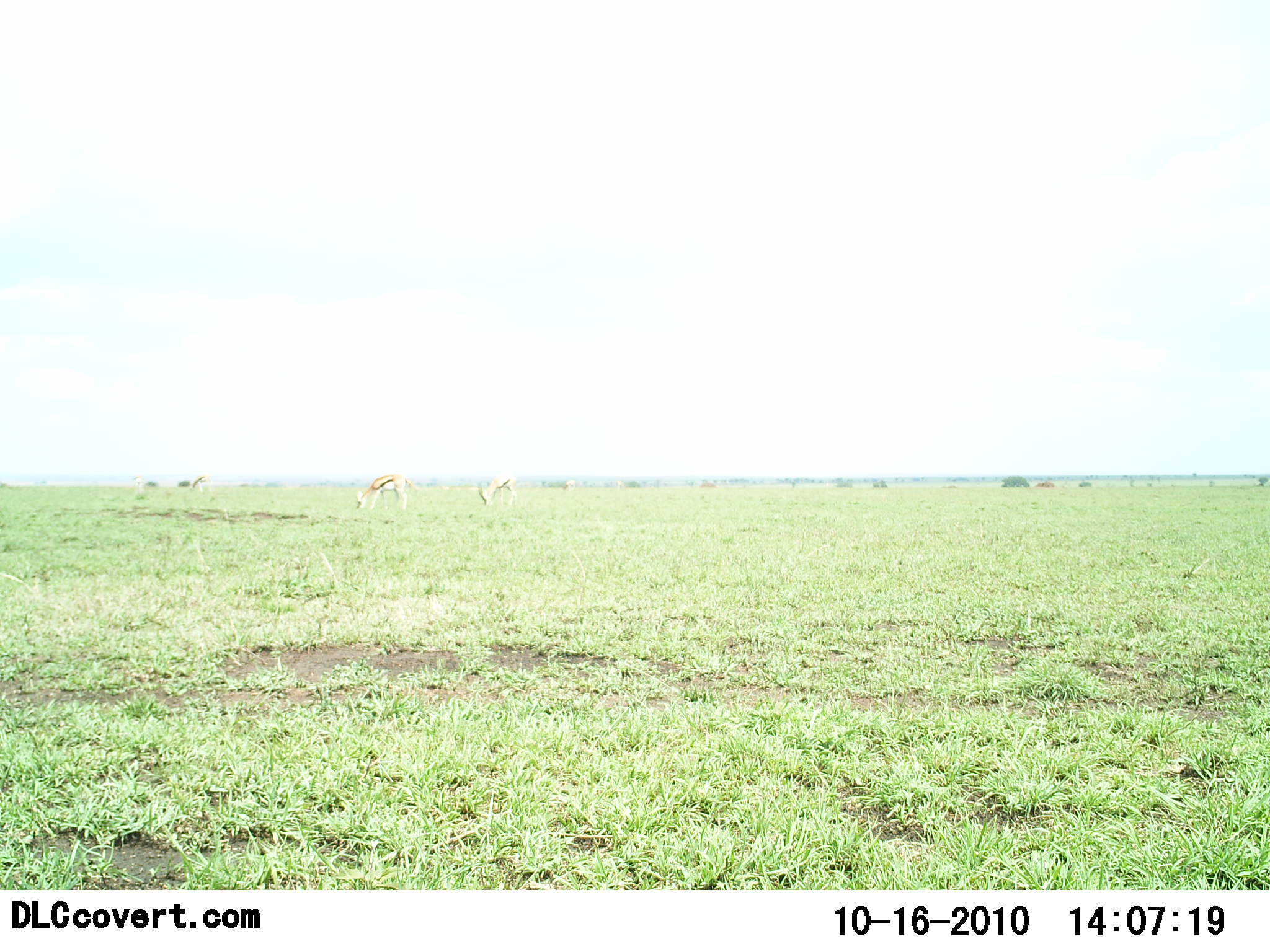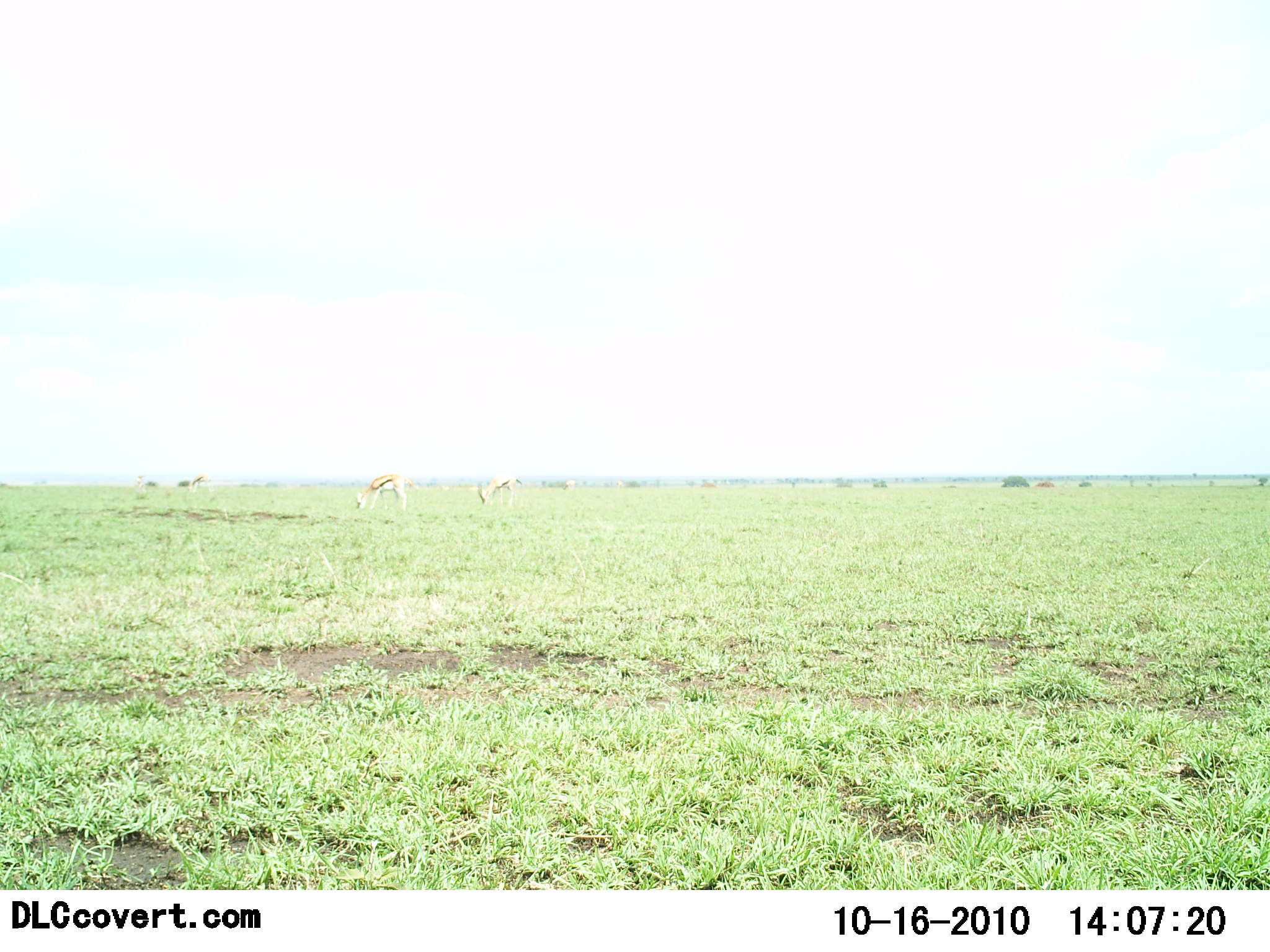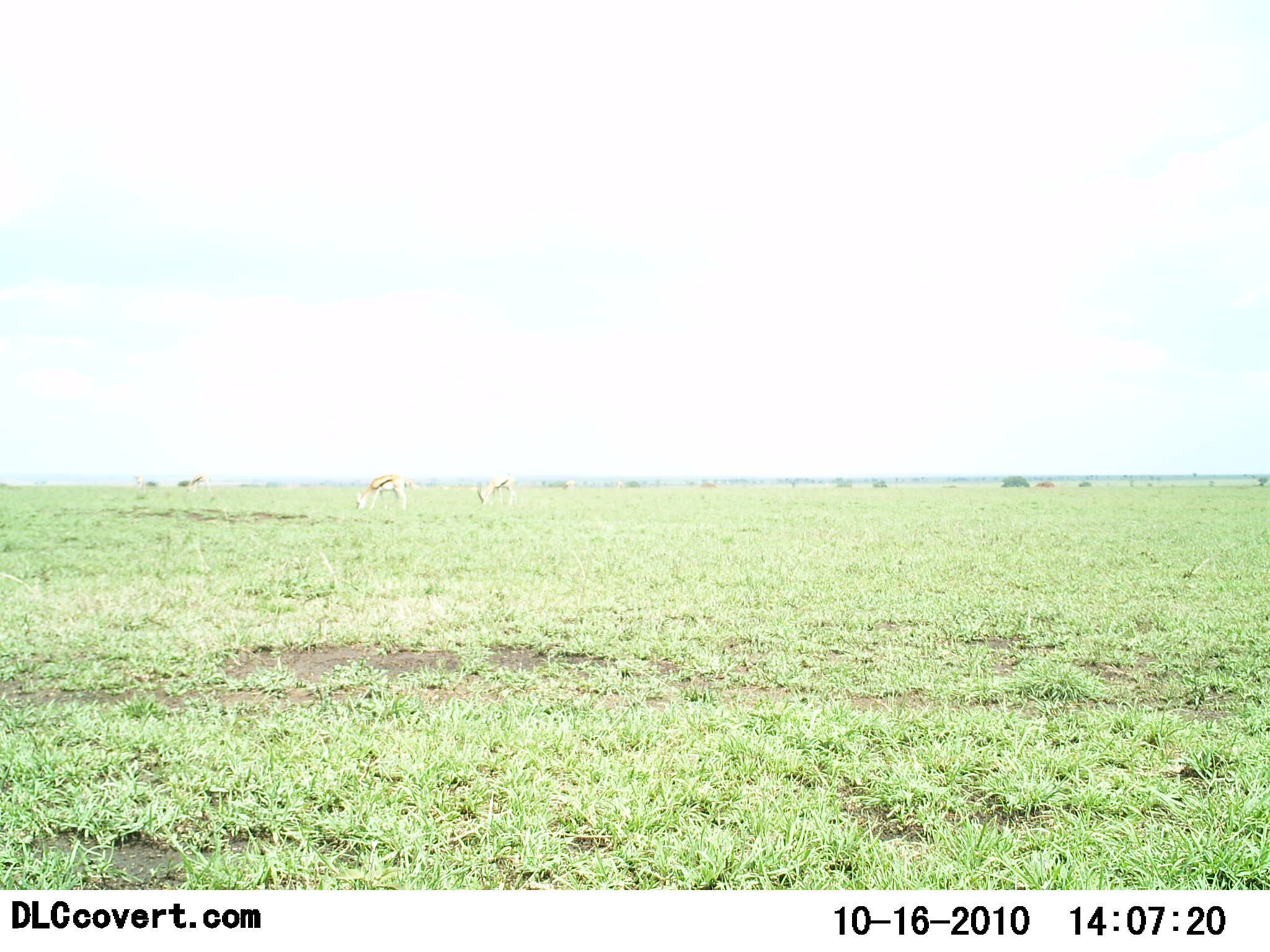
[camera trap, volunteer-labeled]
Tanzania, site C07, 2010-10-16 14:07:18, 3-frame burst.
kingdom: Animalia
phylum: Chordata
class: Mammalia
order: Artiodactyla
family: Bovidae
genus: Eudorcas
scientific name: Eudorcas thomsonii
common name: thomson's gazelle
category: gazellethomsons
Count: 3.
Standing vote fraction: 40%.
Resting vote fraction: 0%.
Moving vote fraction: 0%.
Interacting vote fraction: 0%.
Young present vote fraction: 0%.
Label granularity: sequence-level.